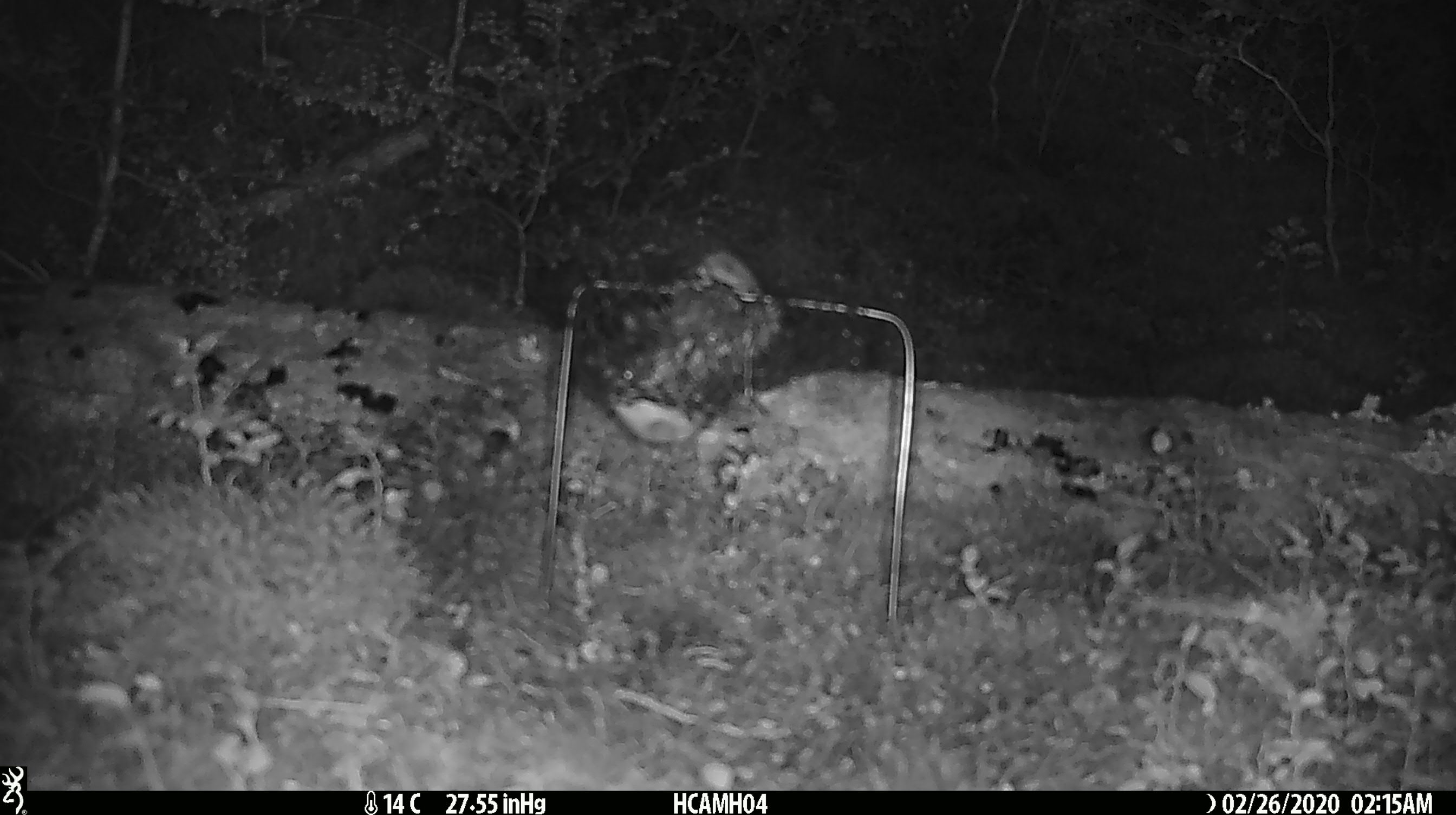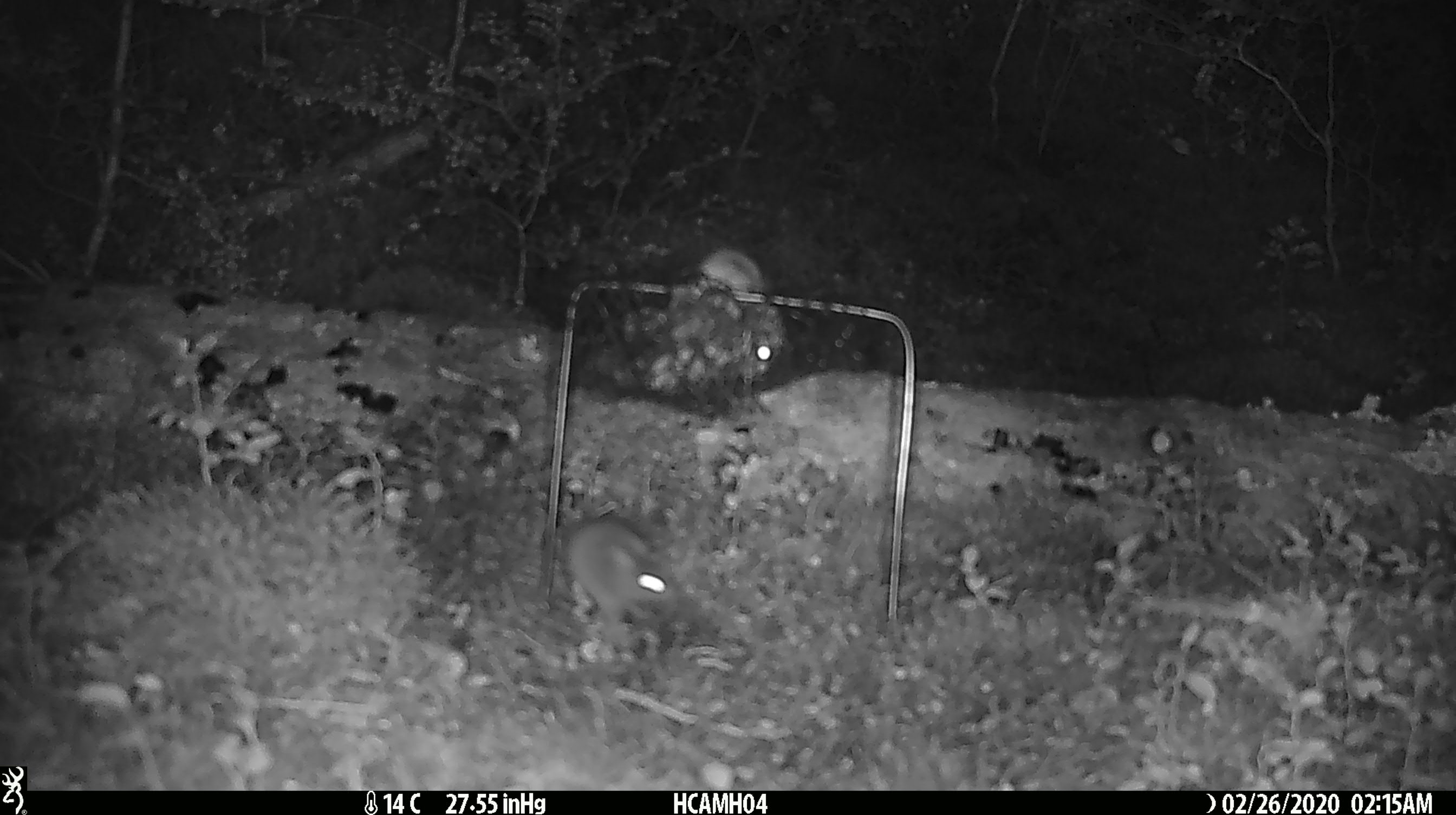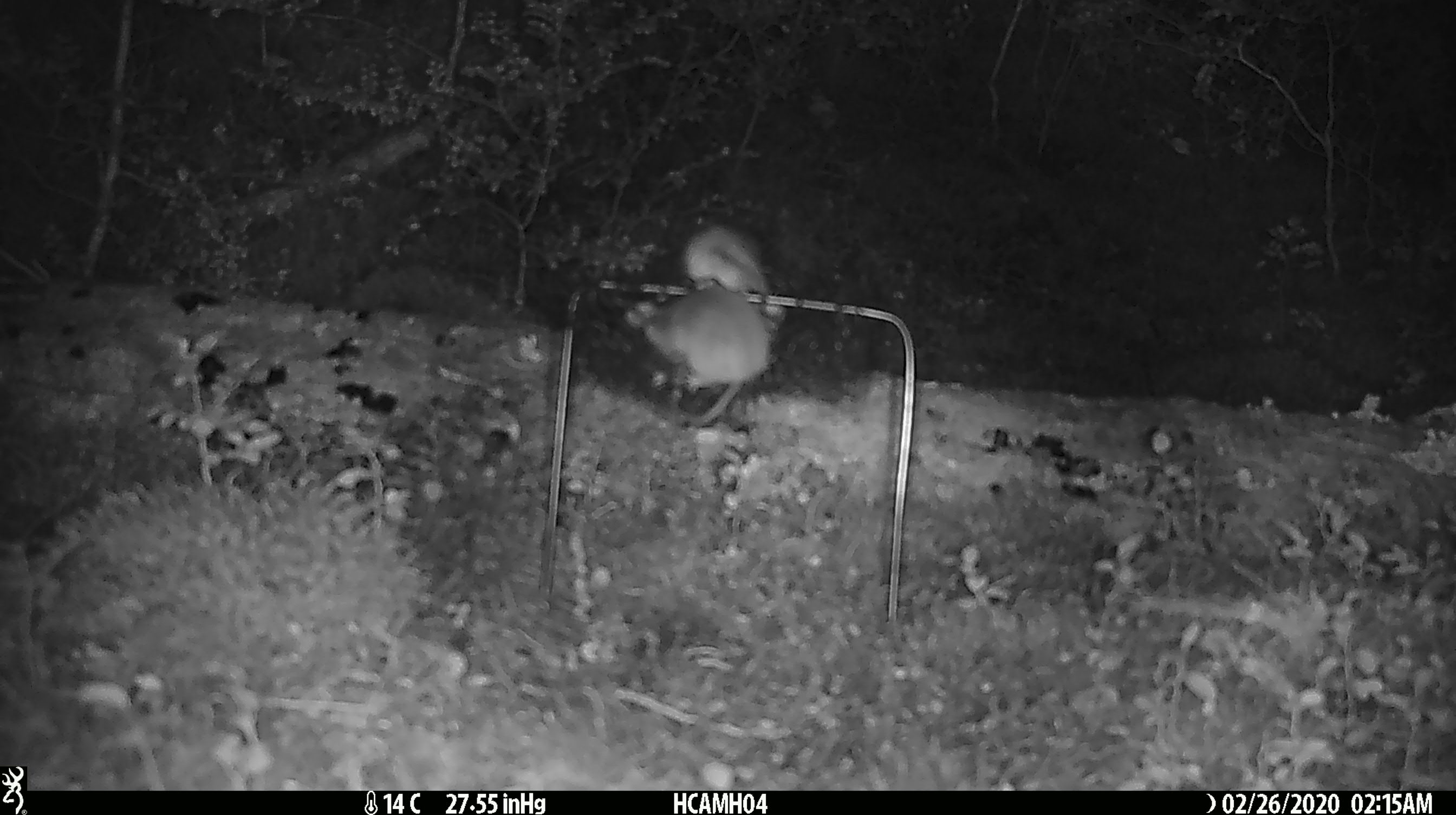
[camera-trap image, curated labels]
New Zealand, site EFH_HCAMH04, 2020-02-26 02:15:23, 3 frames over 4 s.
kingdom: Animalia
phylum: Chordata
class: Mammalia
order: Rodentia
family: Muridae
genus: Mus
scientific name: Mus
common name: mouse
Mouse (Mus).